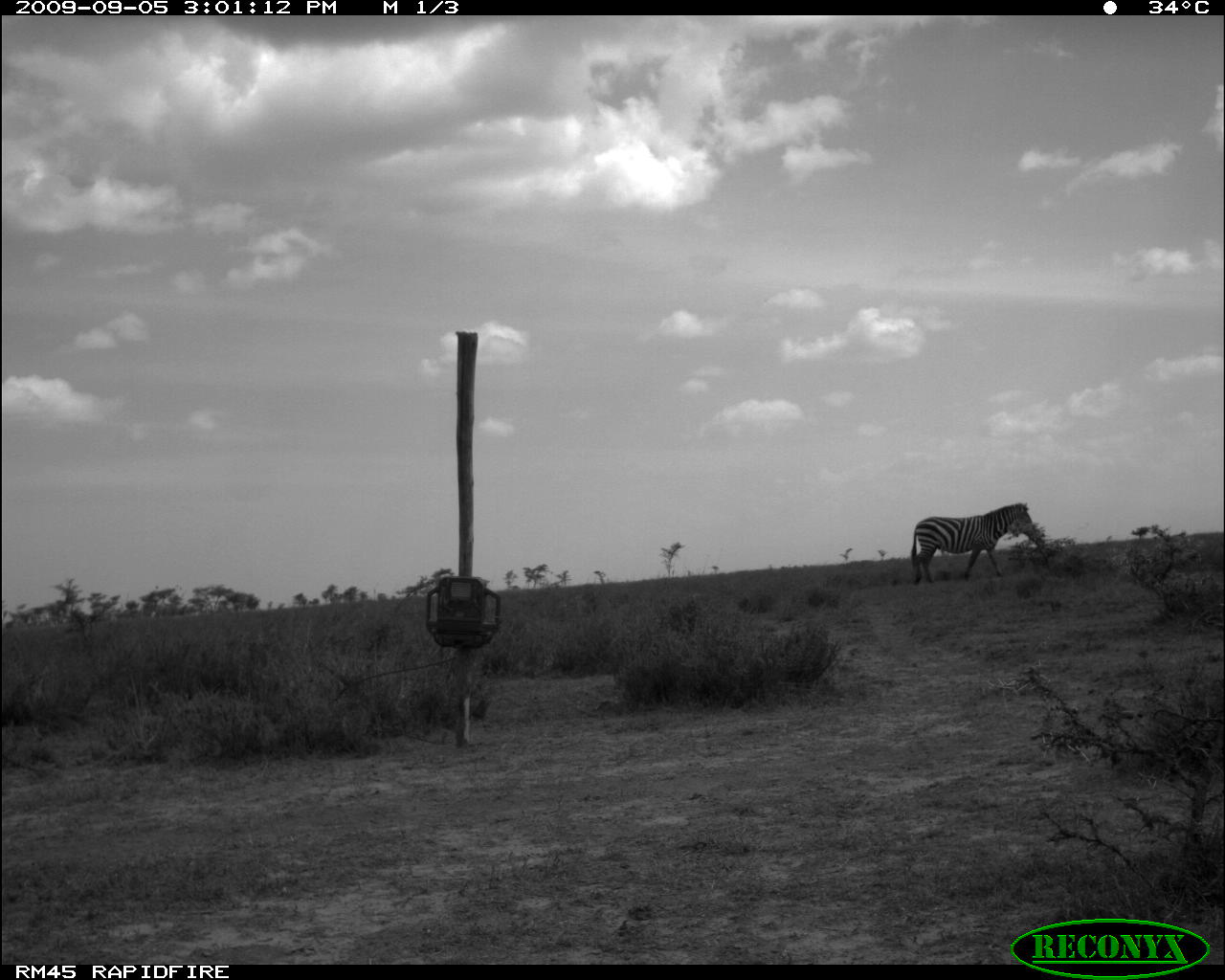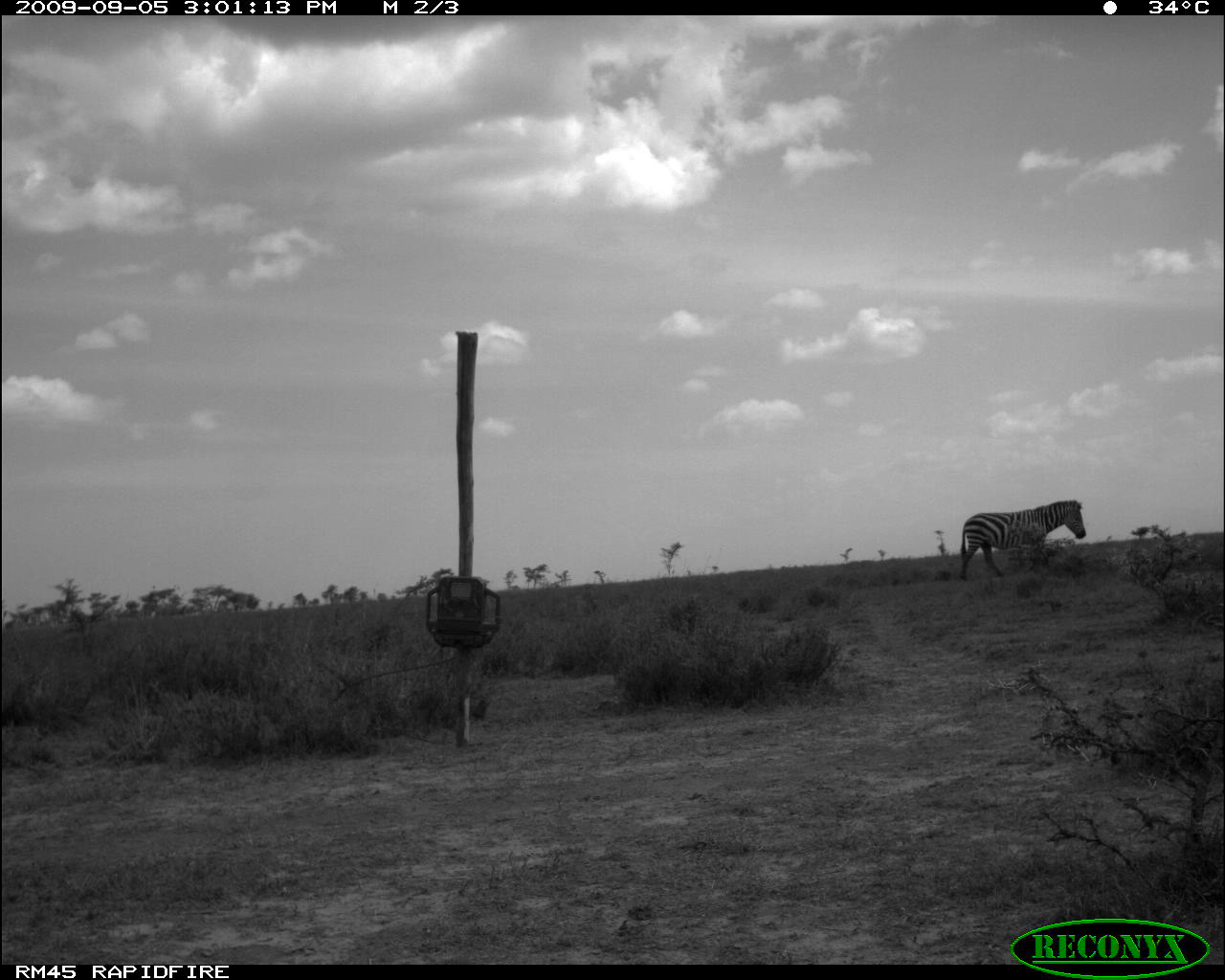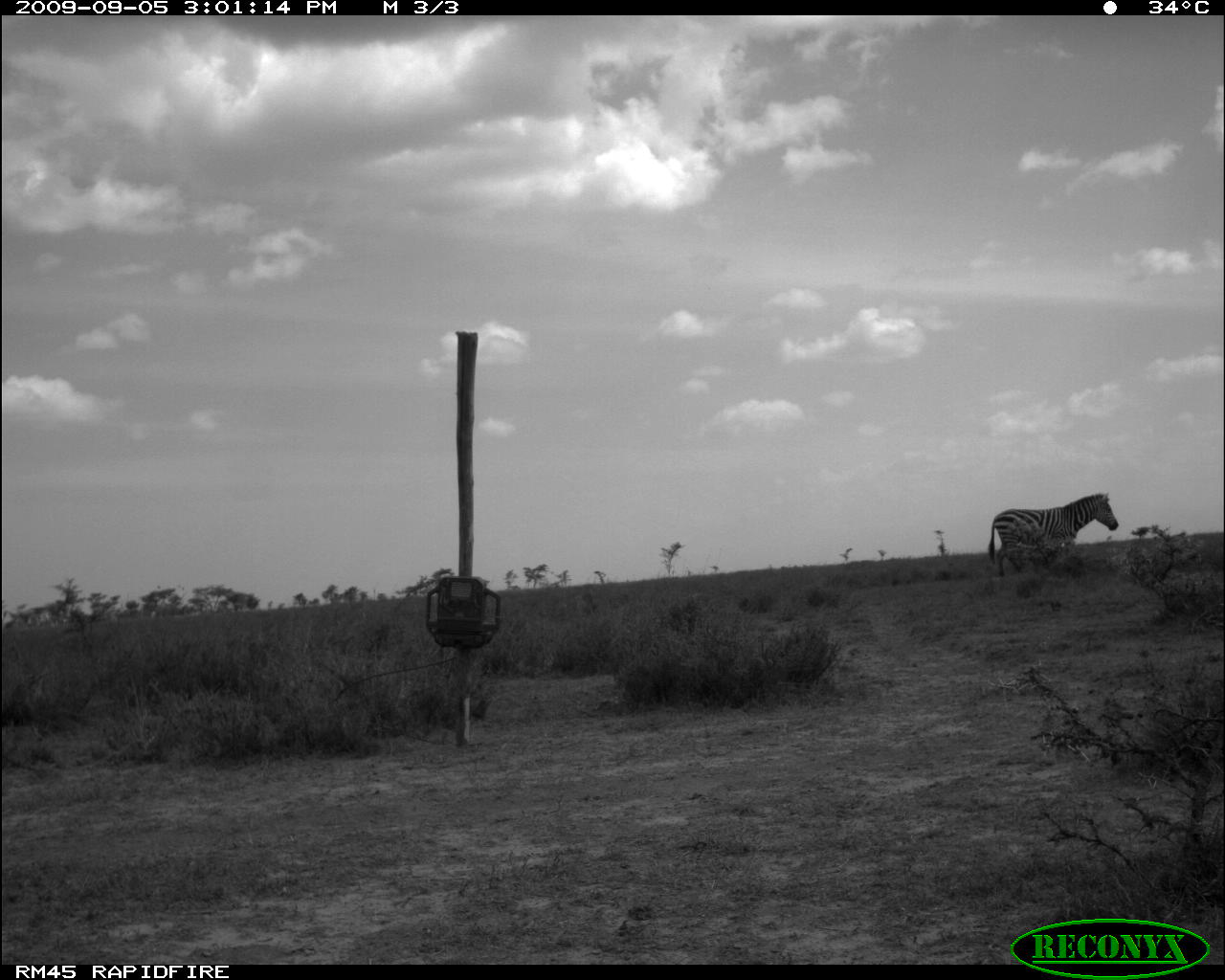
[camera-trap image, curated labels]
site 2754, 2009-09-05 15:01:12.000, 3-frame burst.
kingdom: Animalia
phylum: Chordata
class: Mammalia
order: Perissodactyla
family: Equidae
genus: Equus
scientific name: Equus quagga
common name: plains zebra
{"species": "Equus quagga (plains zebra)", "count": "1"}